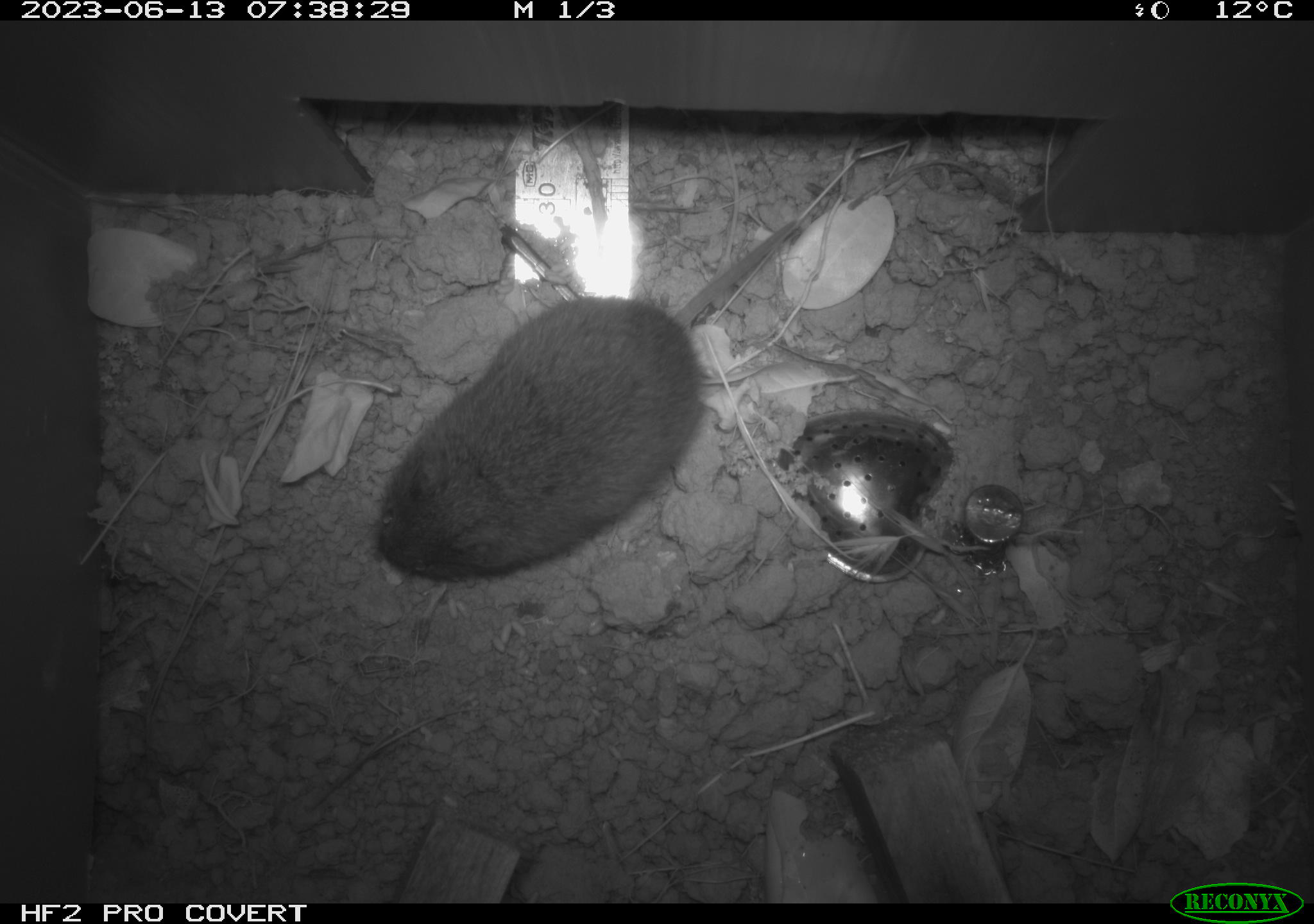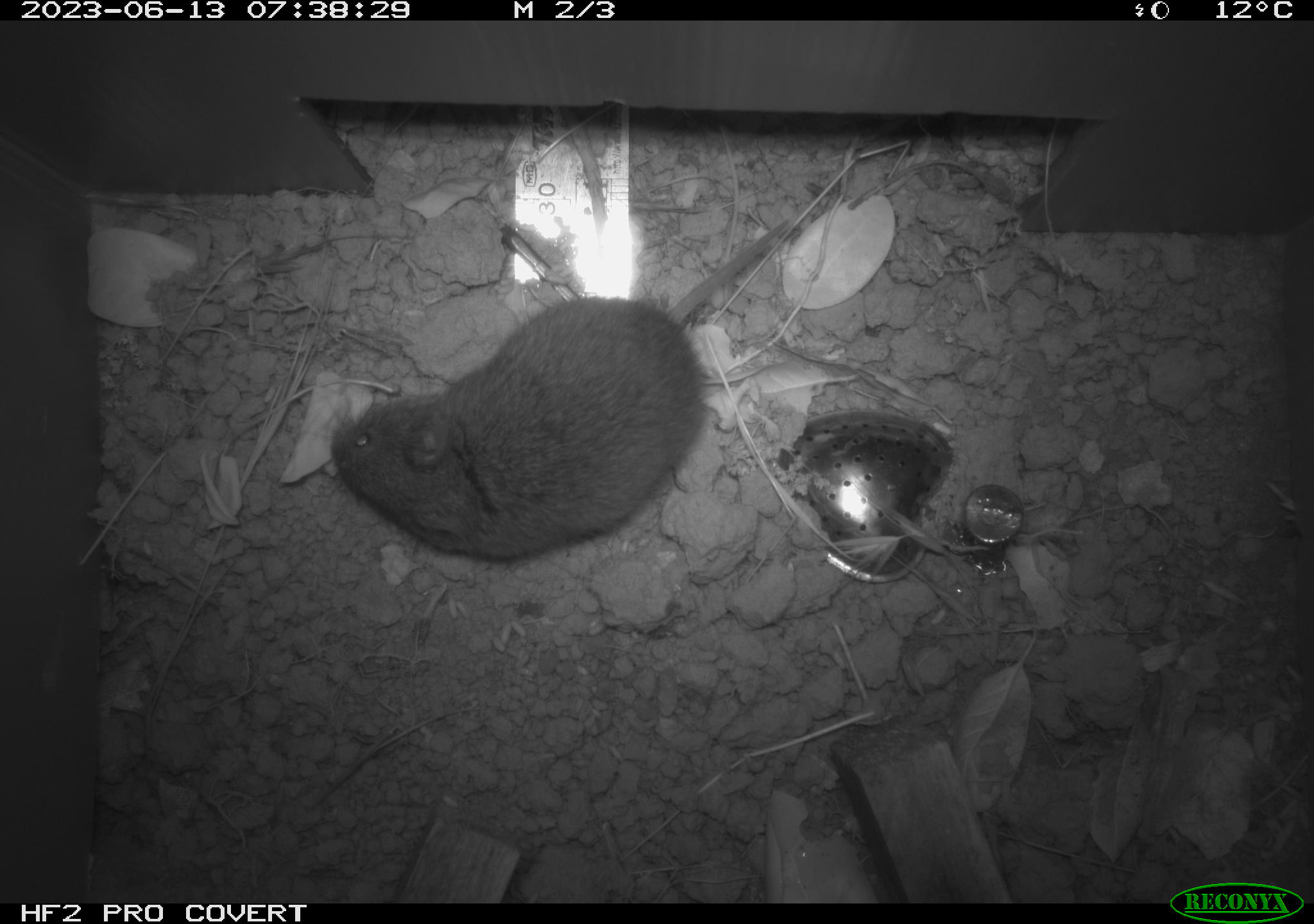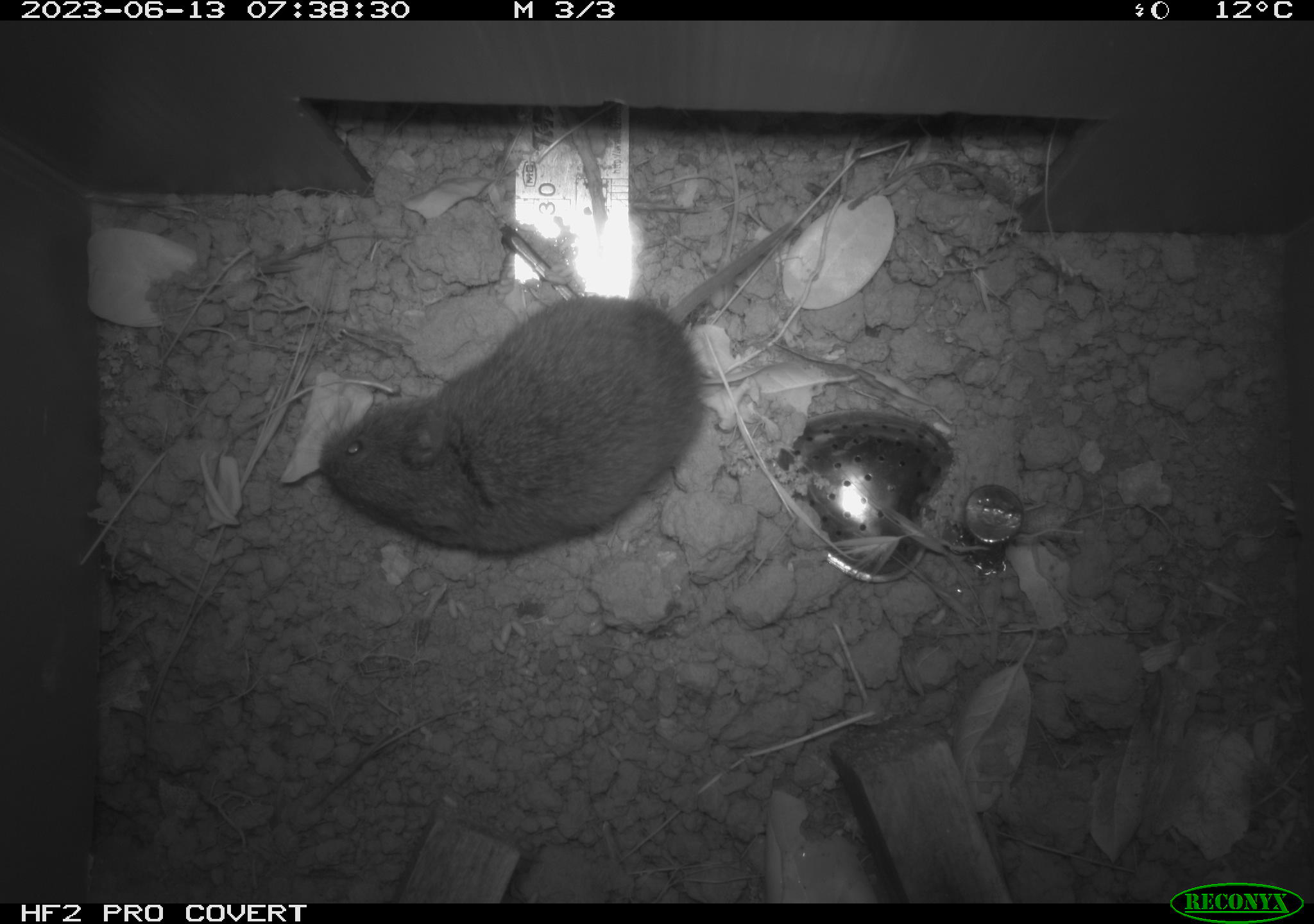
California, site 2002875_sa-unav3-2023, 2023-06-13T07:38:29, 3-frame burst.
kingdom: Animalia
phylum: Chordata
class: Mammalia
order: Rodentia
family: Cricetidae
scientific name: Arvicolinae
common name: voles, lemmings, and muskrats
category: arvicolinae subfamily